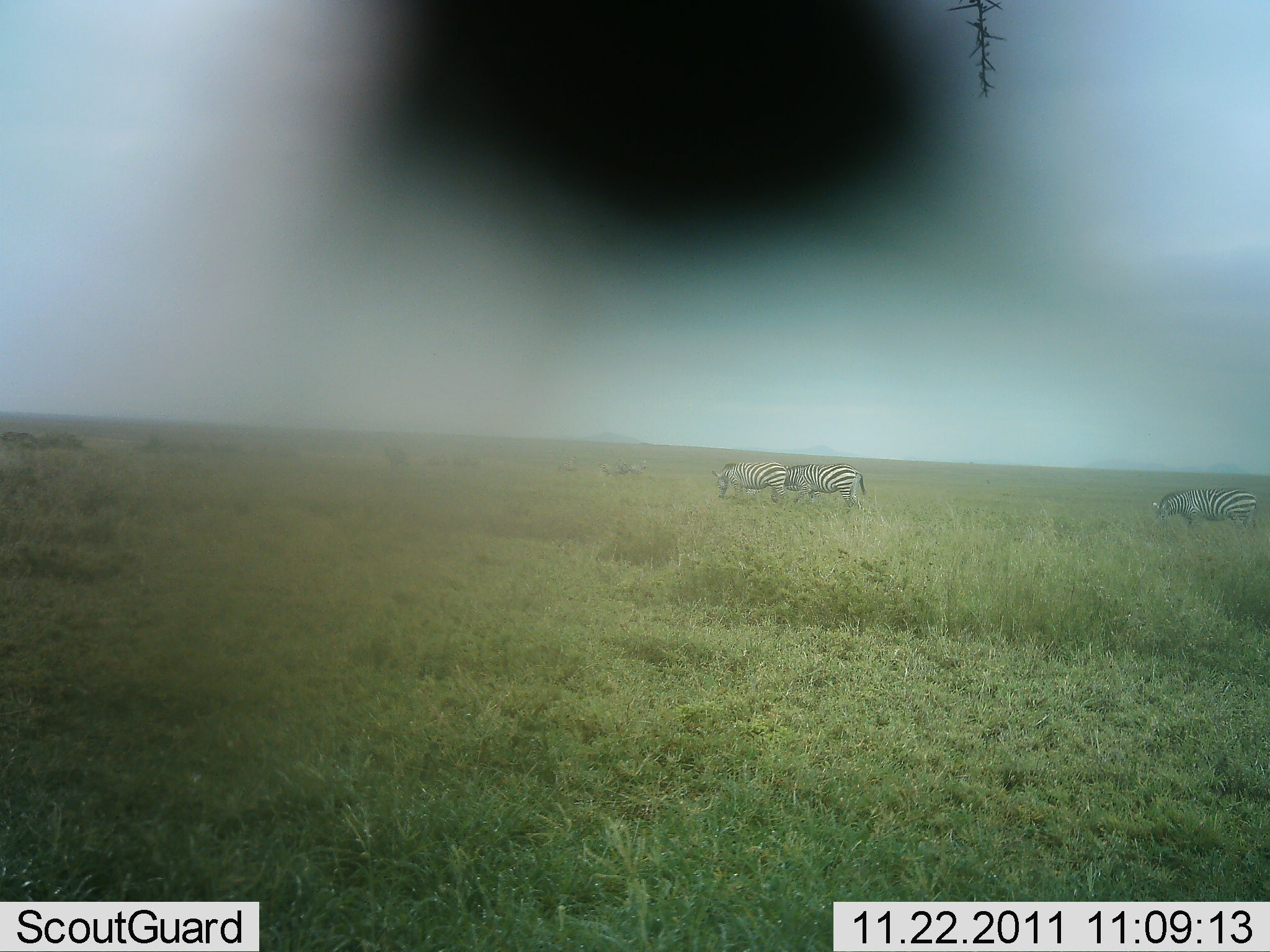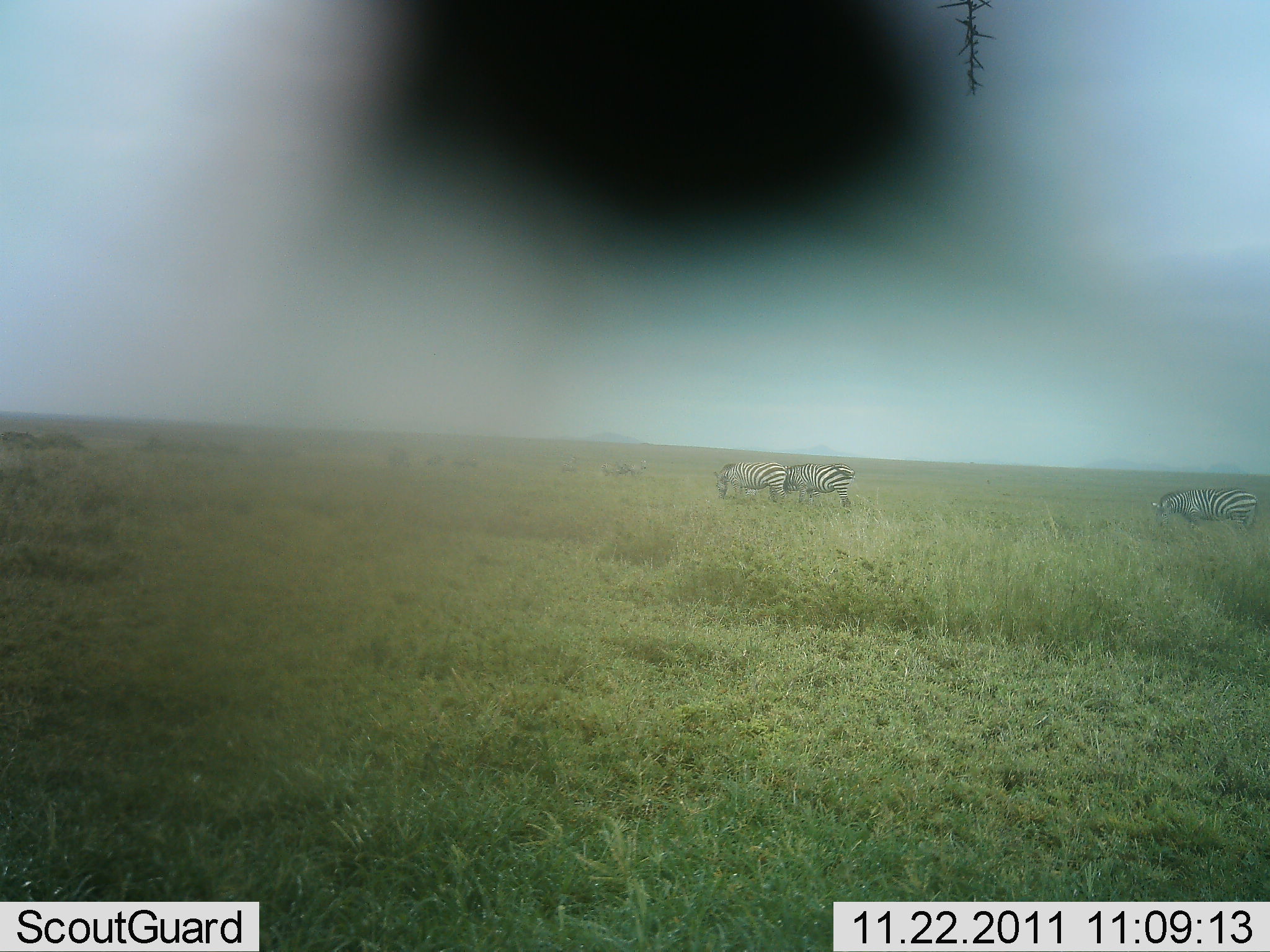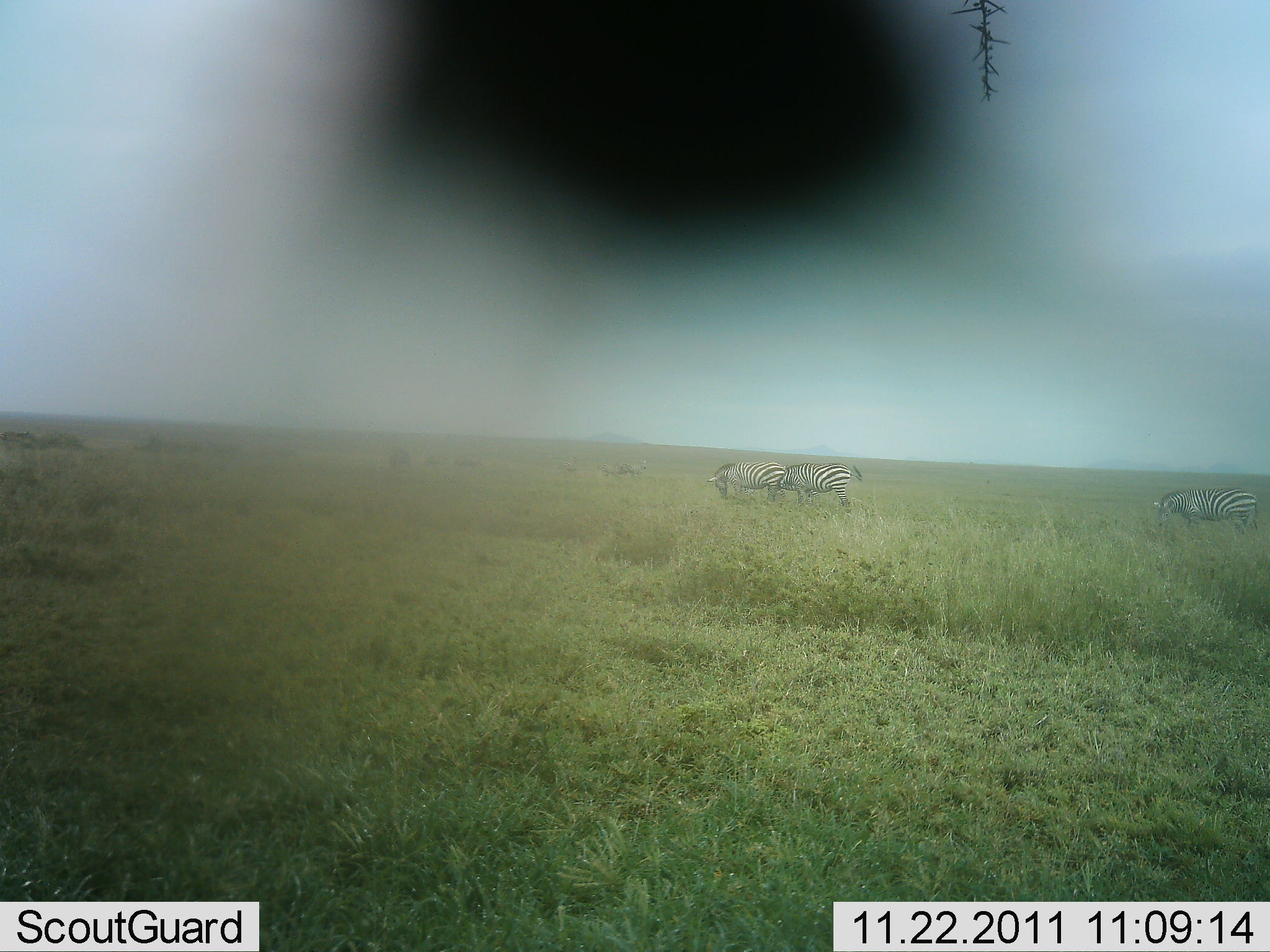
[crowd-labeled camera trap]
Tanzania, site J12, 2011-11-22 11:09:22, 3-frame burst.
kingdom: Animalia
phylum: Chordata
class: Mammalia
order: Perissodactyla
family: Equidae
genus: Equus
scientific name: Equus quagga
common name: plains zebra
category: zebra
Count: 3.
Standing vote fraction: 45%.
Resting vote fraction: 0%.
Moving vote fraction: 27%.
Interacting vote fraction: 9%.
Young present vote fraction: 0%.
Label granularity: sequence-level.